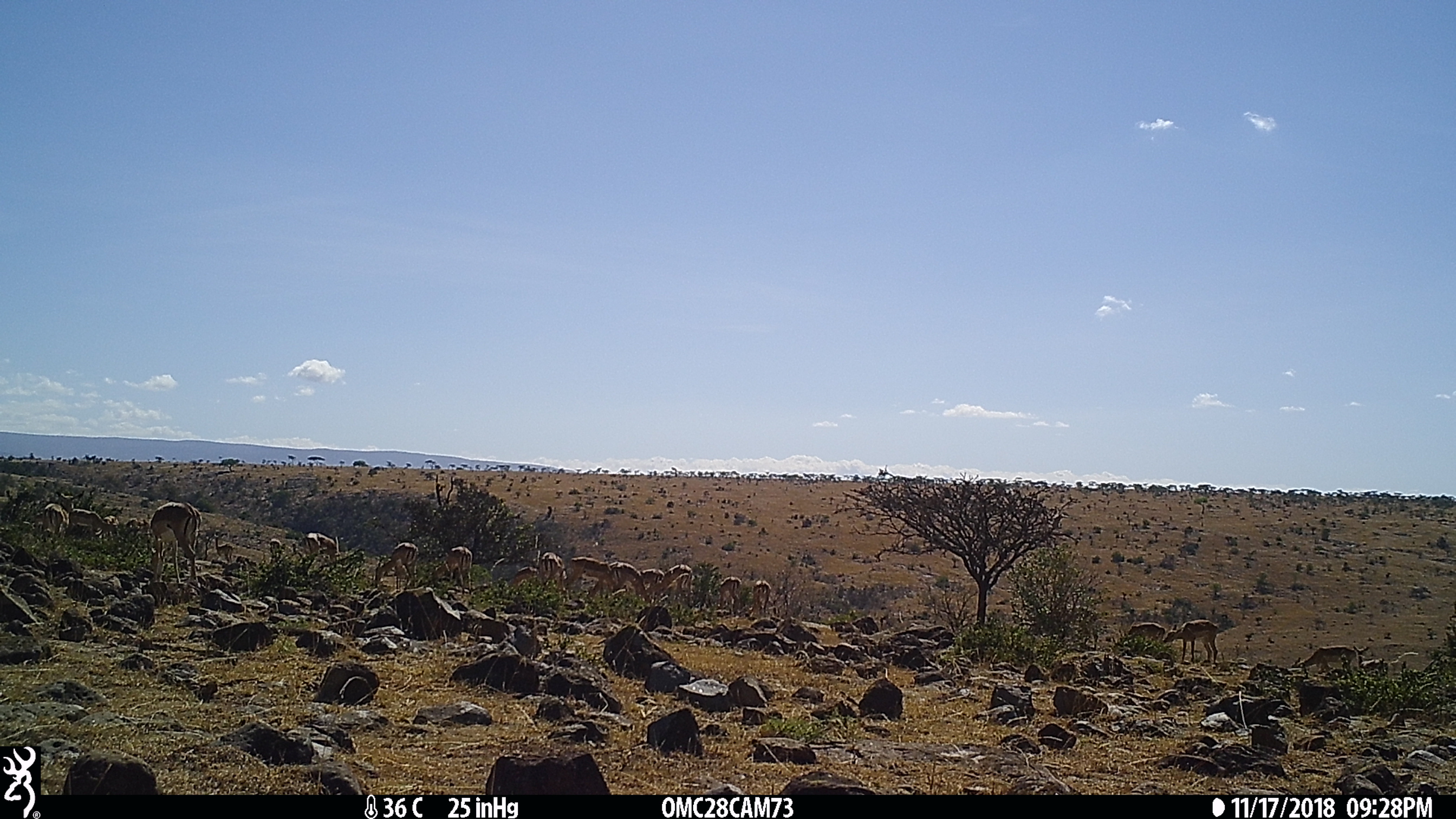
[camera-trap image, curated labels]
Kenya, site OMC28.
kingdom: Animalia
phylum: Chordata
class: Mammalia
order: Artiodactyla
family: Bovidae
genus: Aepyceros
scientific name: Aepyceros melampus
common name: impala